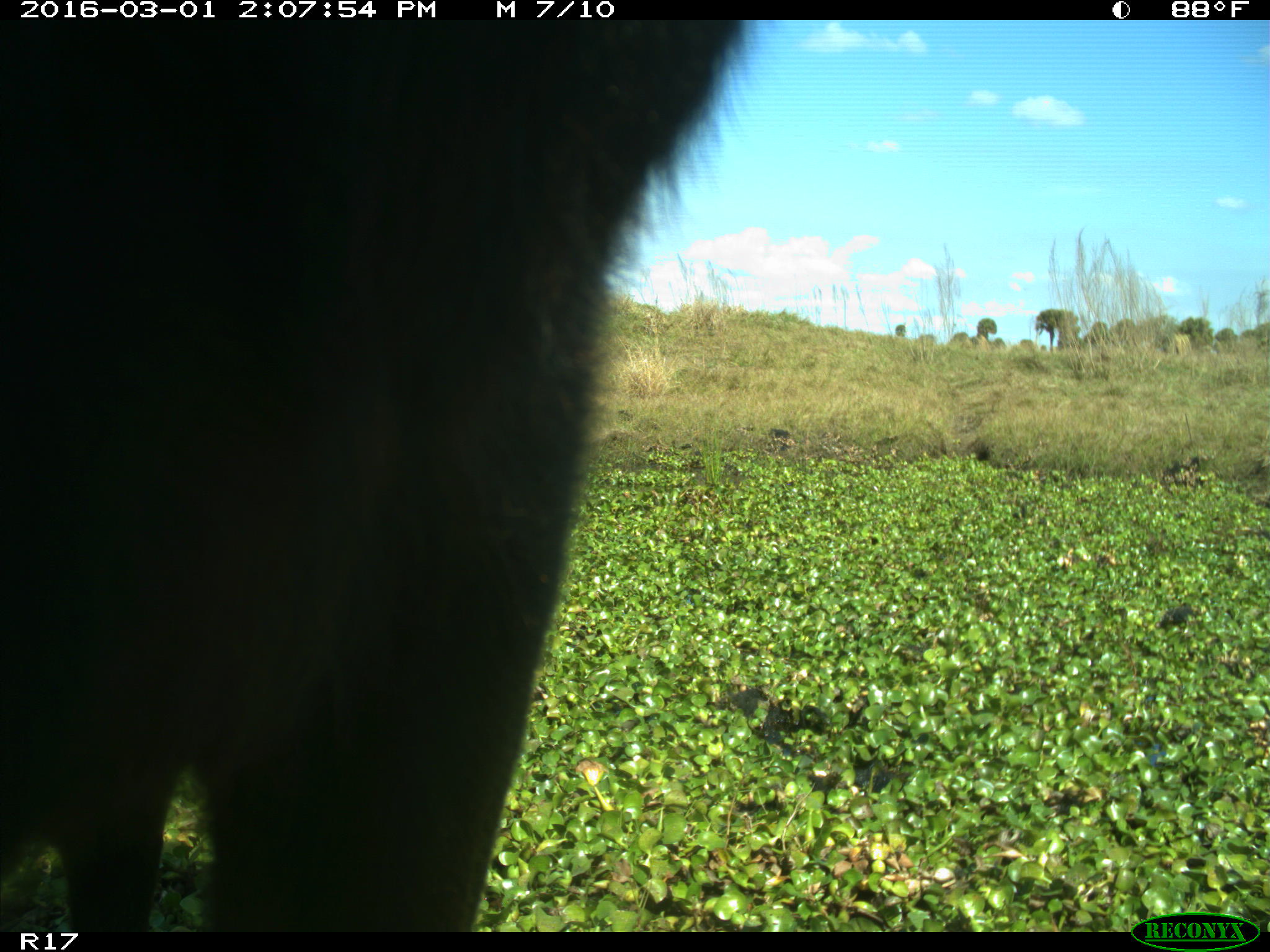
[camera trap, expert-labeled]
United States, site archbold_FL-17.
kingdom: Animalia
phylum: Chordata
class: Mammalia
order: Artiodactyla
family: Bovidae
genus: Bos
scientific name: Bos taurus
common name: domestic cow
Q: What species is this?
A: Bos taurus (domestic cow).